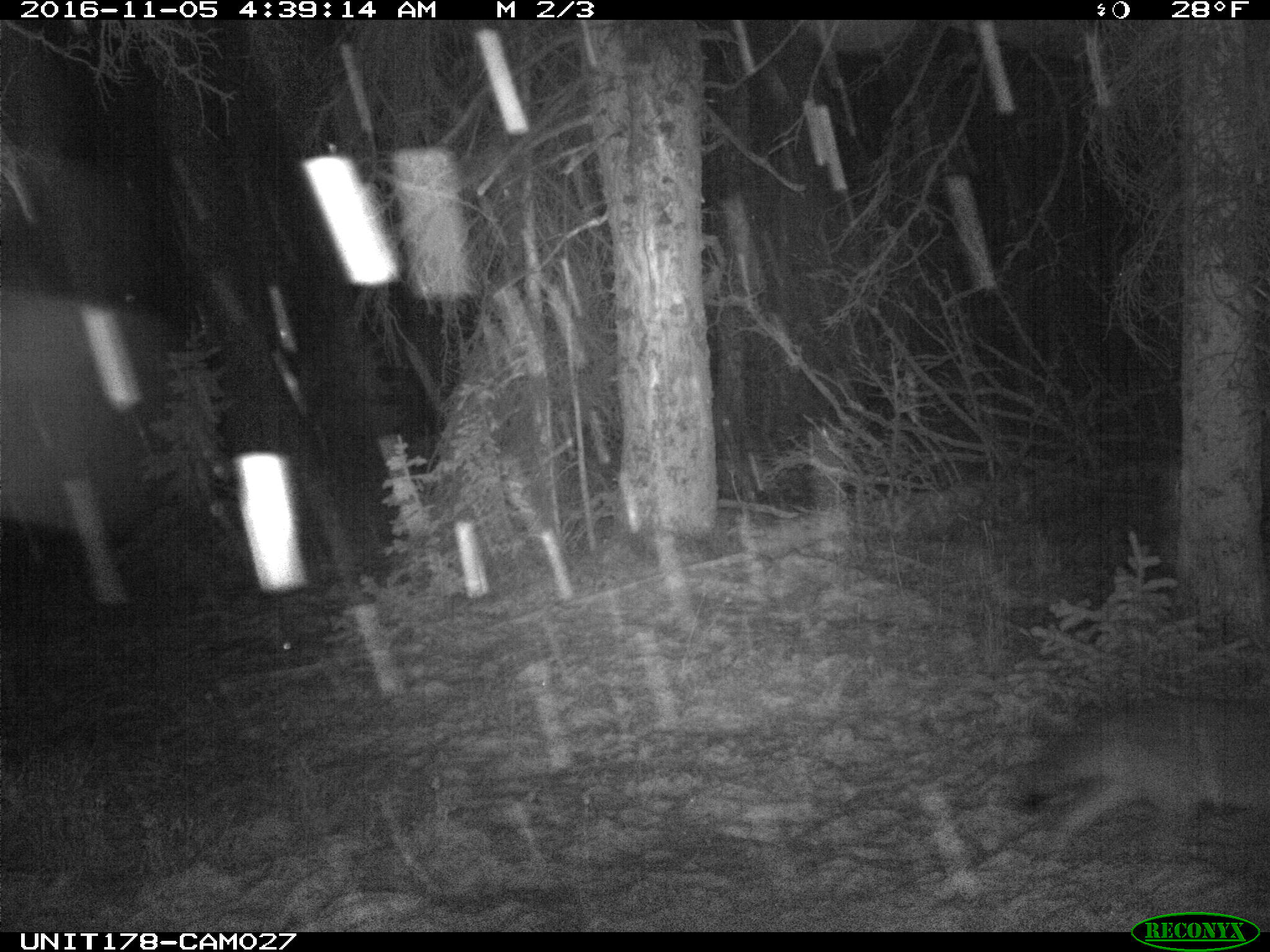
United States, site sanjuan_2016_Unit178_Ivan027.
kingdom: Animalia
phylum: Chordata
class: Mammalia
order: Carnivora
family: Canidae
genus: Canis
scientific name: Canis latrans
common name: coyote